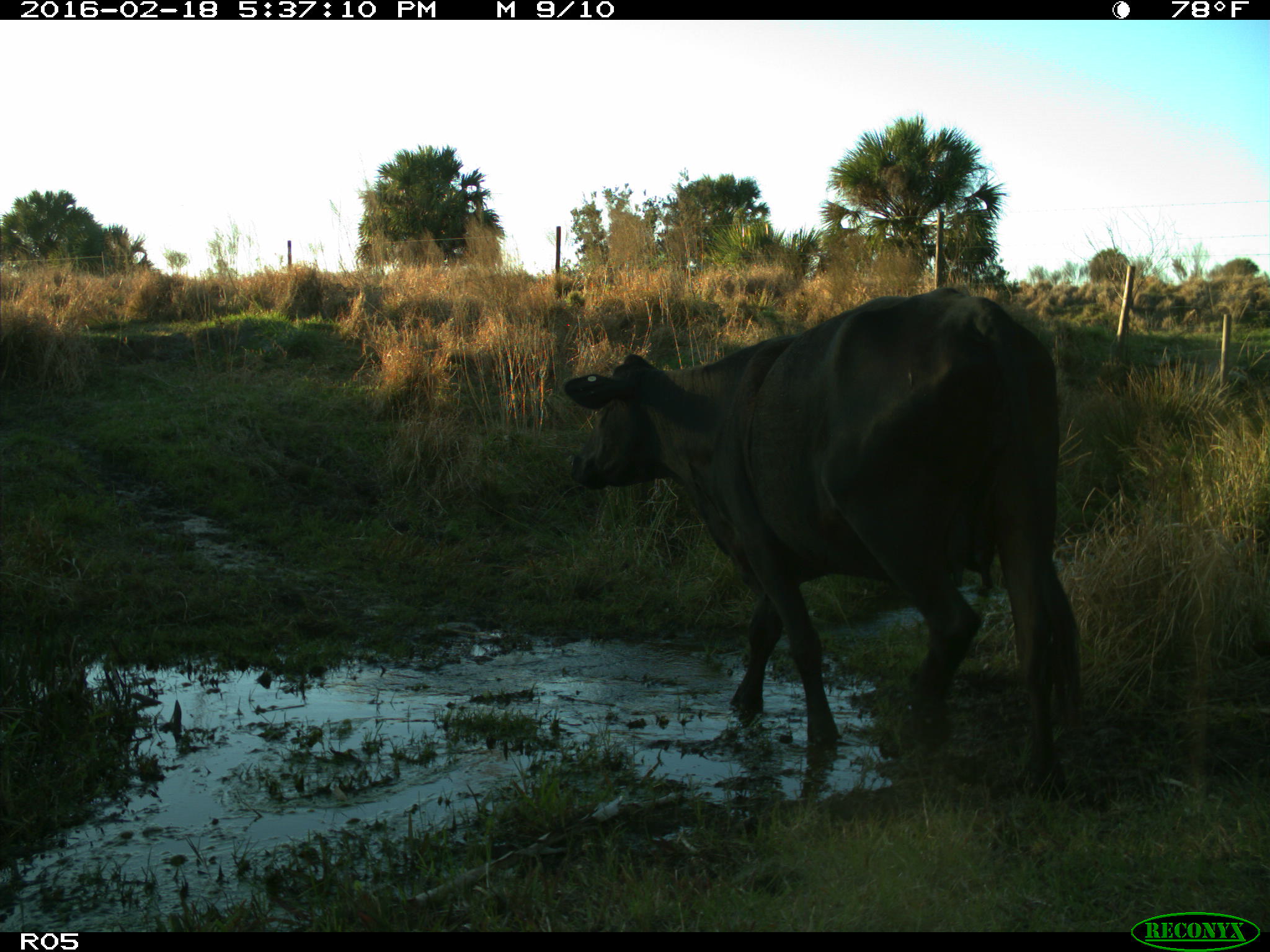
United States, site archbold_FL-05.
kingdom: Animalia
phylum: Chordata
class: Mammalia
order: Artiodactyla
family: Bovidae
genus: Bos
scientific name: Bos taurus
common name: domestic cow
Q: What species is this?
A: Bos taurus (domestic cow).